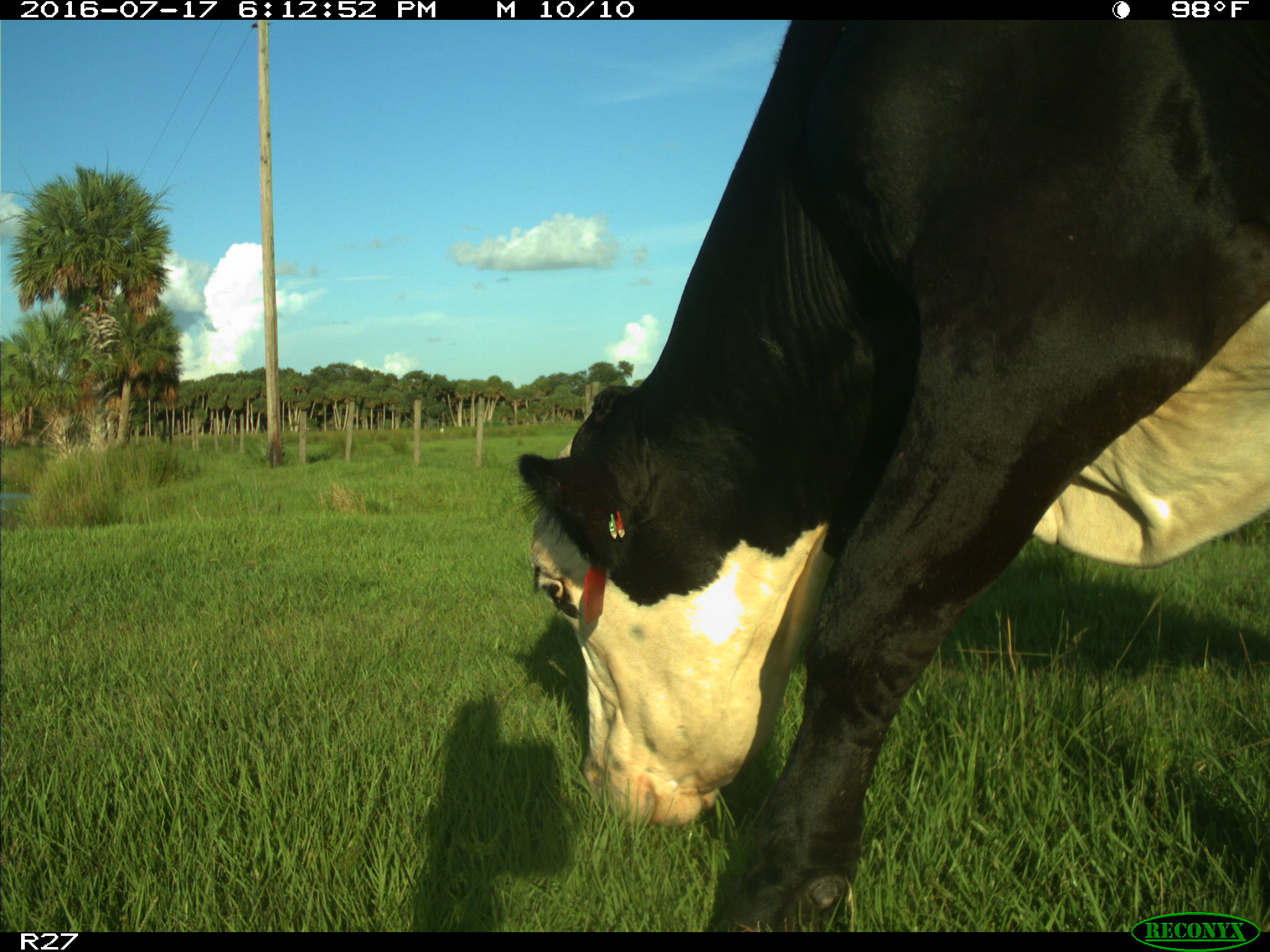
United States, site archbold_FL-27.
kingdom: Animalia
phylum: Chordata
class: Mammalia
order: Artiodactyla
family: Bovidae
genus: Bos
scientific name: Bos taurus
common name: domestic cow